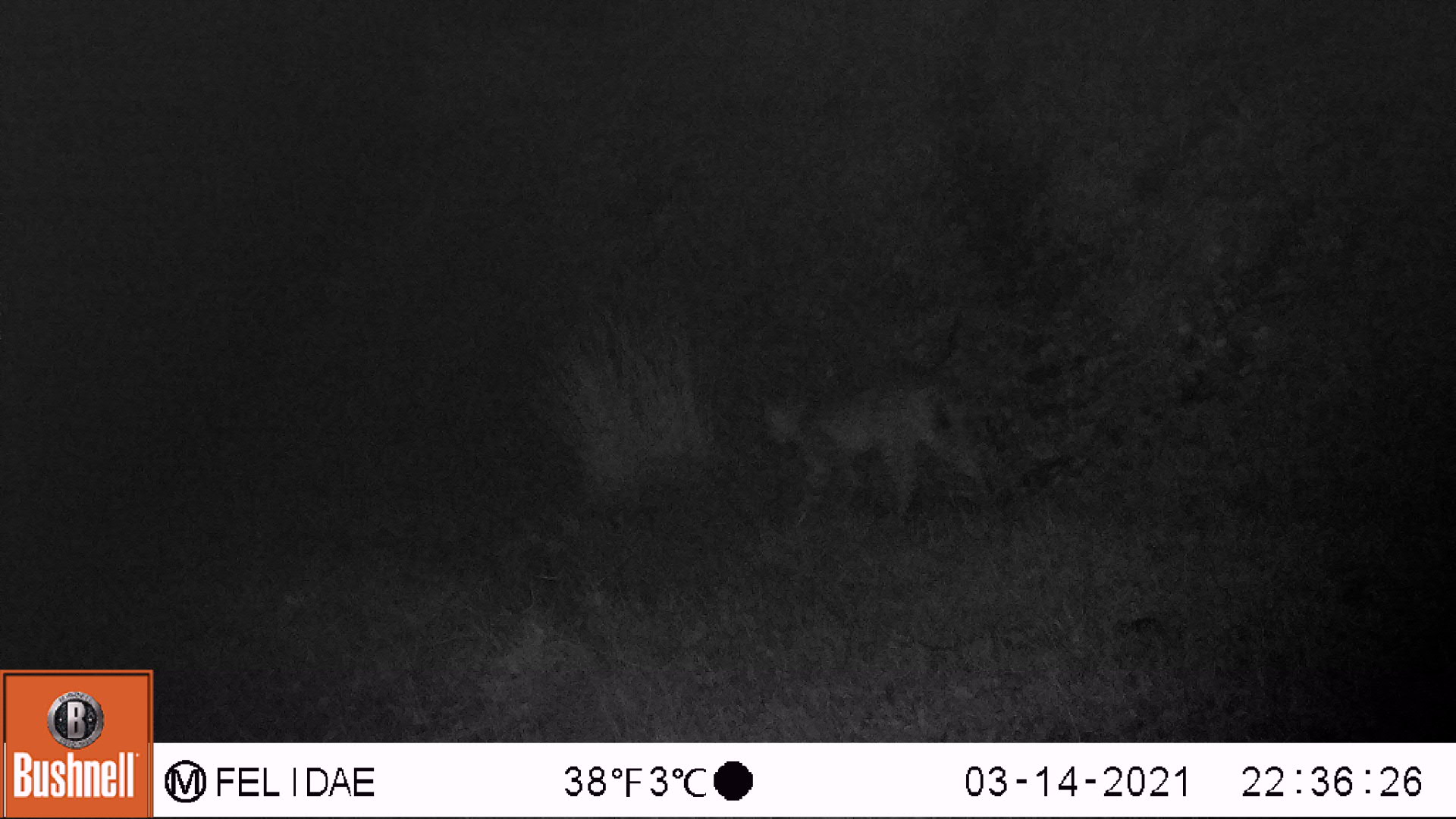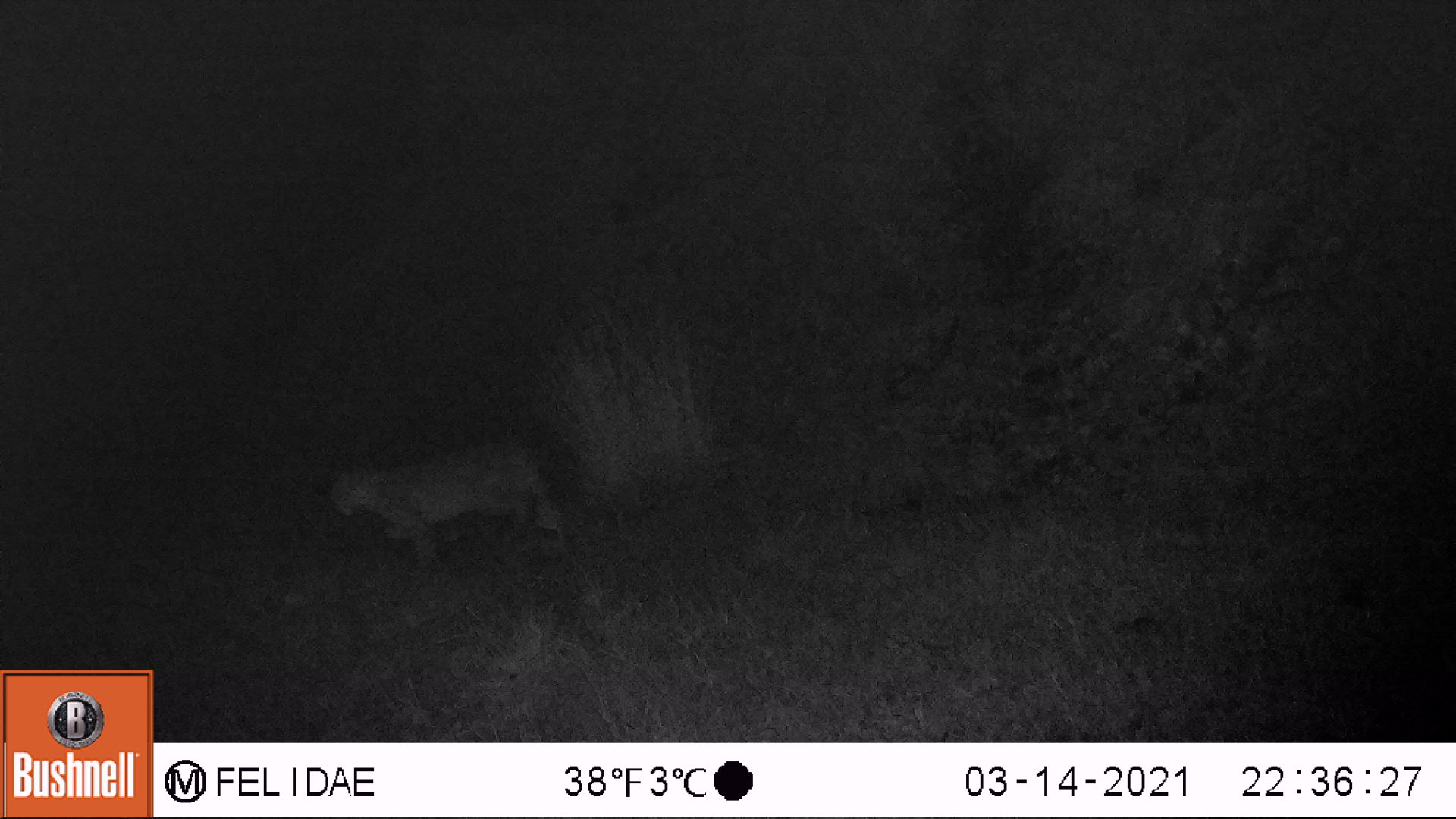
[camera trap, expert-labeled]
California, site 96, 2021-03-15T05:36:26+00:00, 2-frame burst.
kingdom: Animalia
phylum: Chordata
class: Mammalia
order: Carnivora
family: Felidae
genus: Lynx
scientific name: Lynx rufus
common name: bobcat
Bobcat (Lynx rufus).